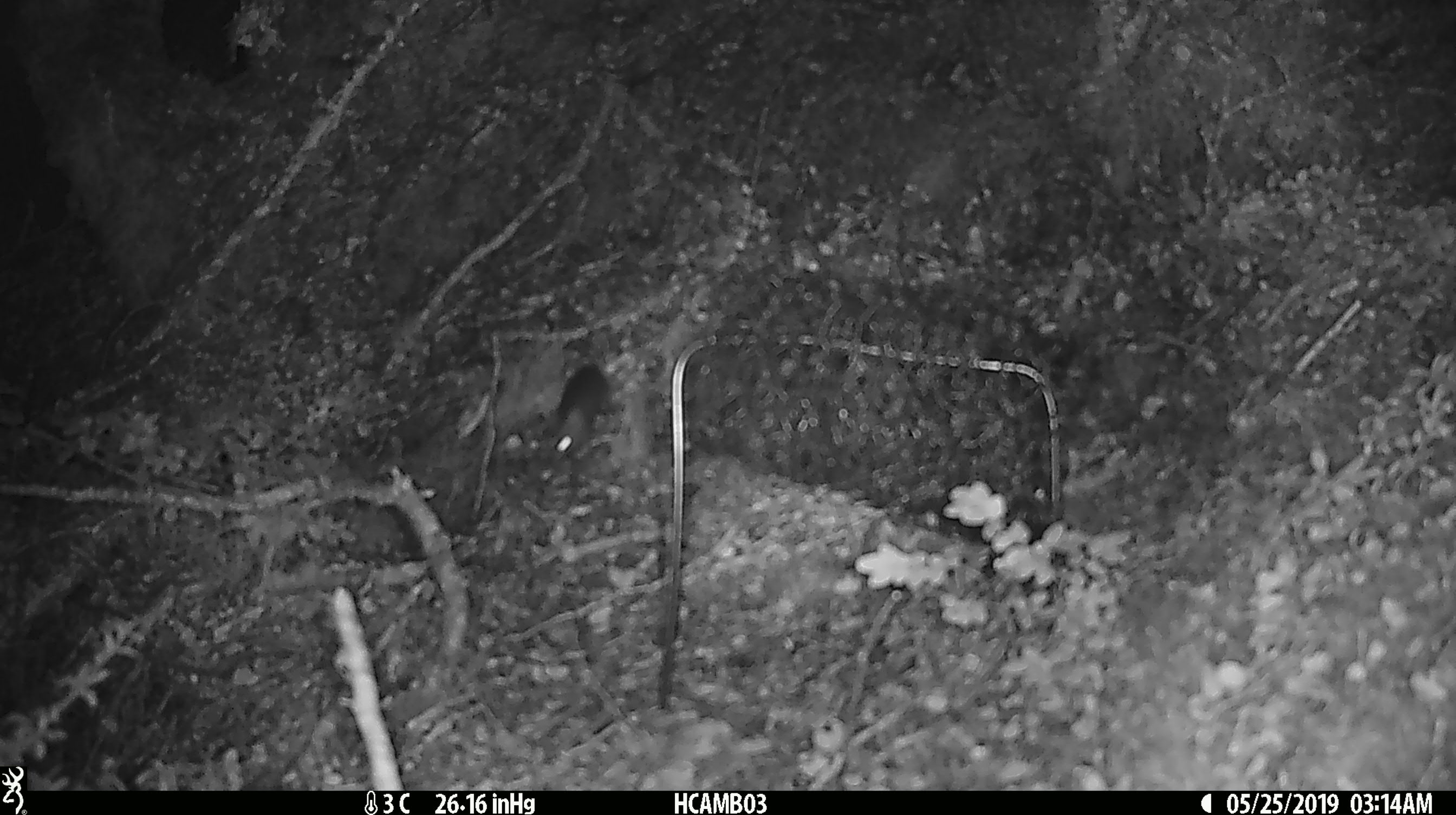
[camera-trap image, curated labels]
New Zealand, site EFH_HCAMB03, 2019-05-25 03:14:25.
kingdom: Animalia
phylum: Chordata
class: Mammalia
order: Rodentia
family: Muridae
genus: Mus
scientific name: Mus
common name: mouse